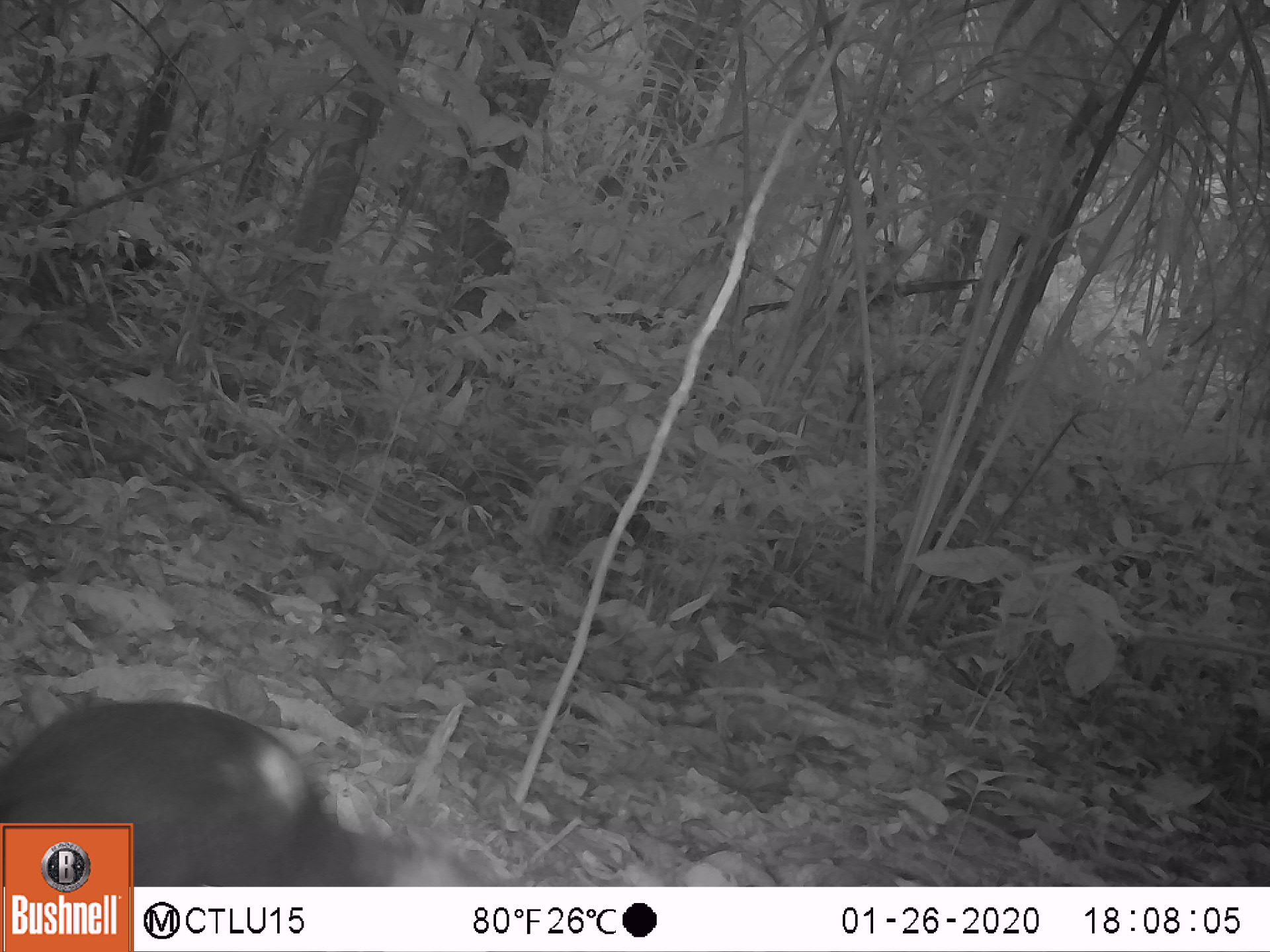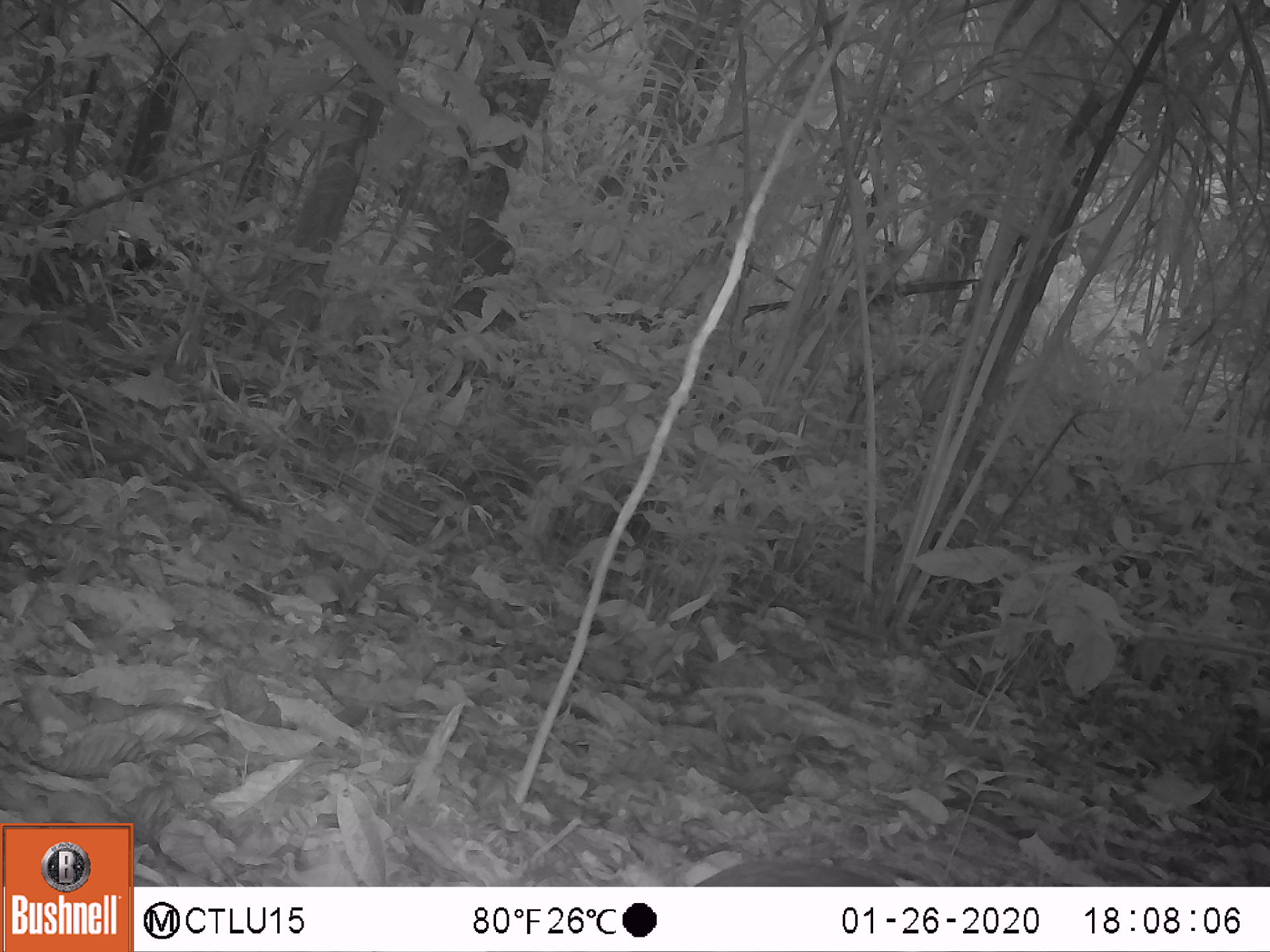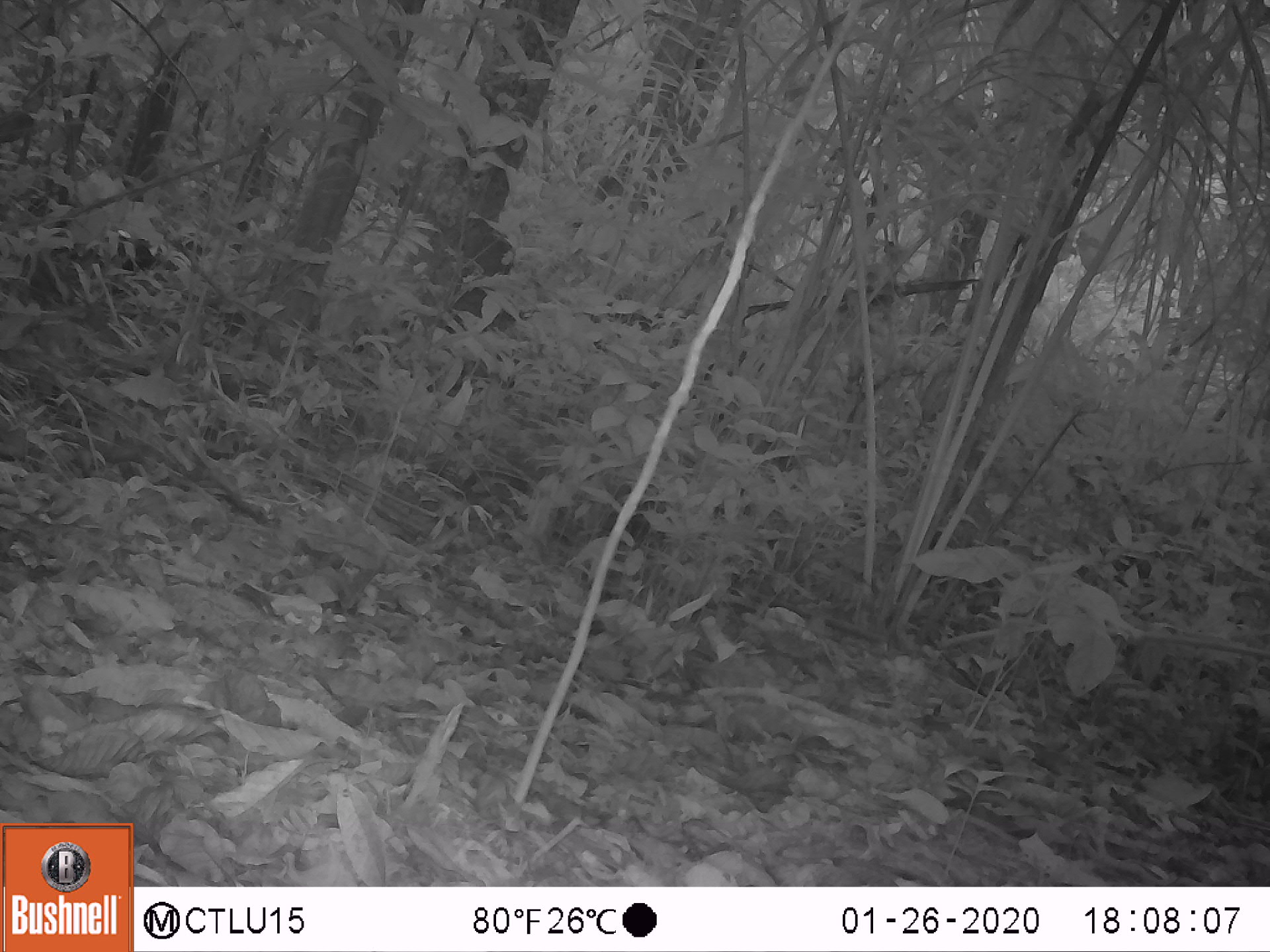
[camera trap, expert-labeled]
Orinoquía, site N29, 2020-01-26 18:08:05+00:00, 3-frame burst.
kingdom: Animalia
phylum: Chordata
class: Mammalia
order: Rodentia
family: Dasyproctidae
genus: Dasyprocta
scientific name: Dasyprocta fuliginosa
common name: black agouti